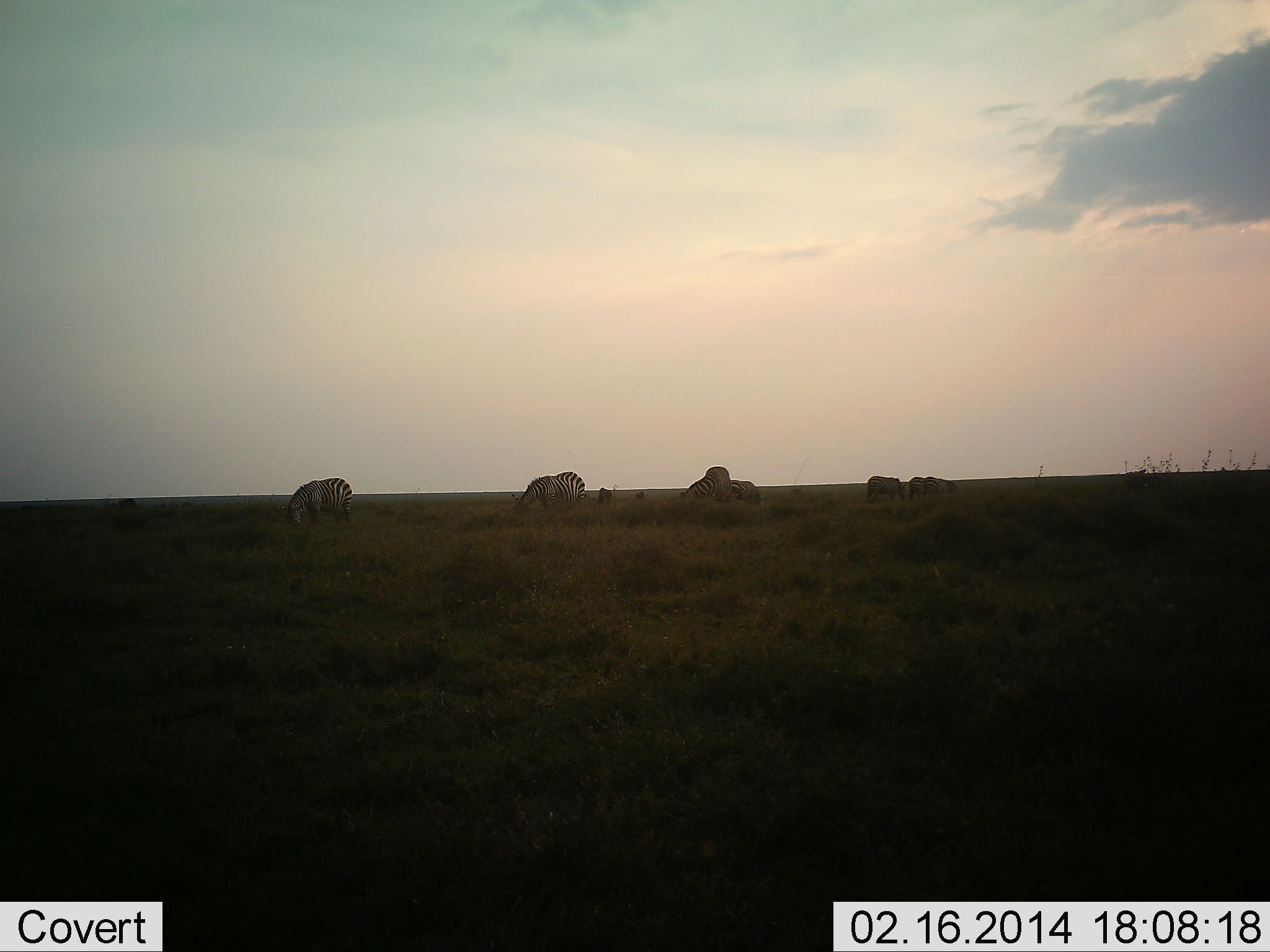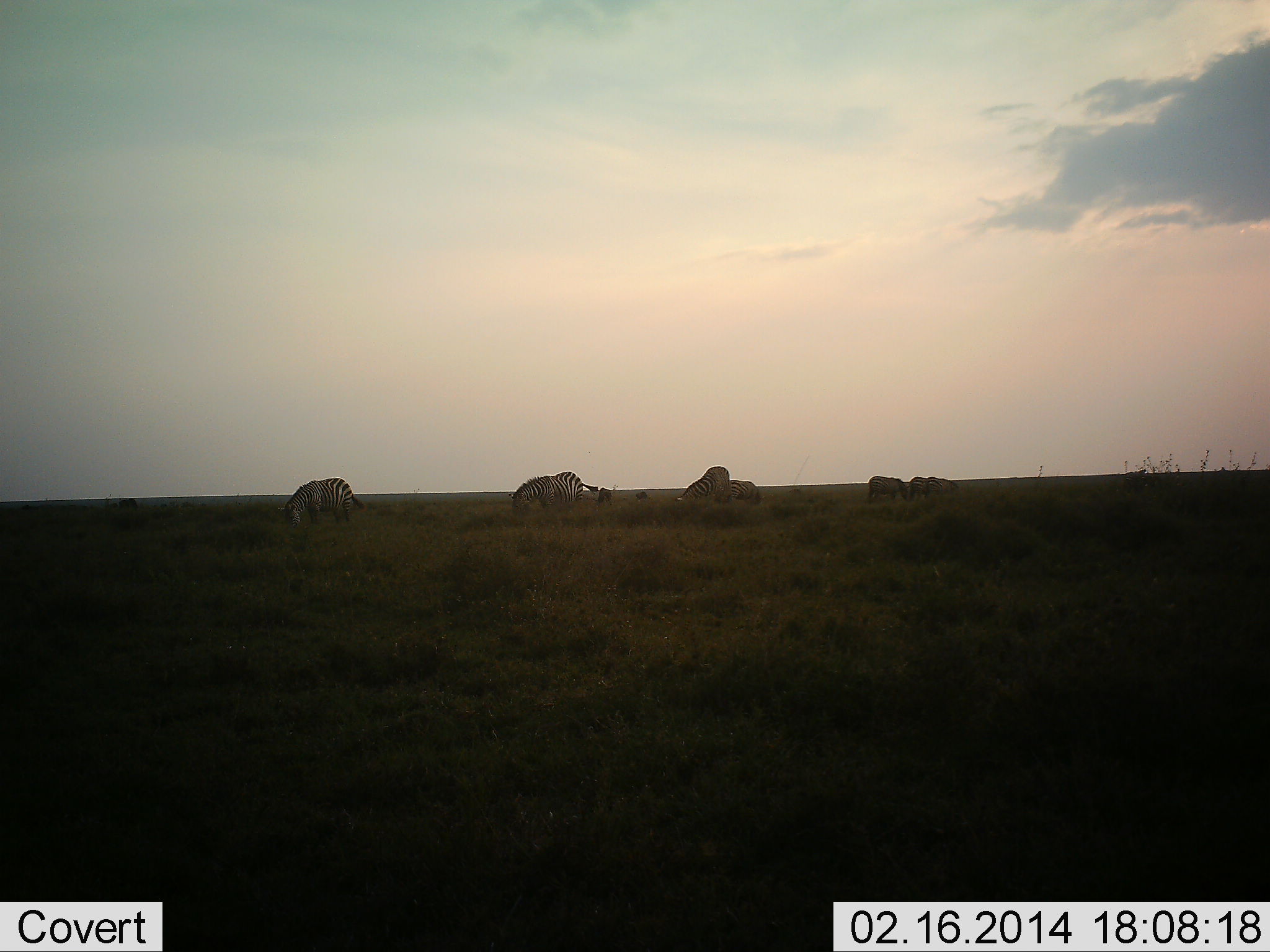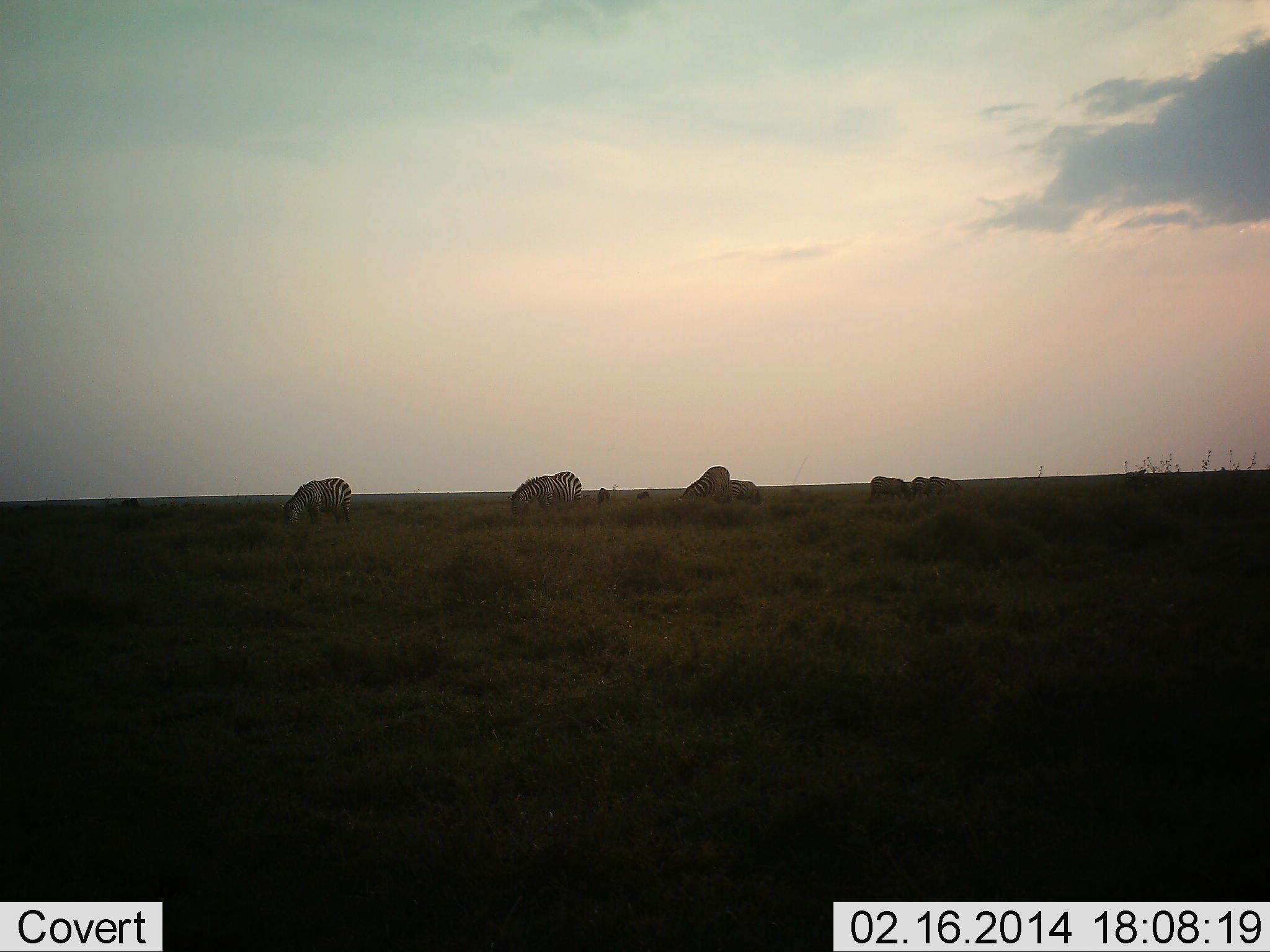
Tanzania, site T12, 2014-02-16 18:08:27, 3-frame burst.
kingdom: Animalia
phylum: Chordata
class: Mammalia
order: Perissodactyla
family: Equidae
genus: Equus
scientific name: Equus quagga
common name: plains zebra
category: zebra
Zebra (plains zebra) (Equus quagga), count 6. Behavior (volunteer vote fractions): standing 18%, resting 0%, moving 0%, interacting 0%. Young present (vote fraction): 0%. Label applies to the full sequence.